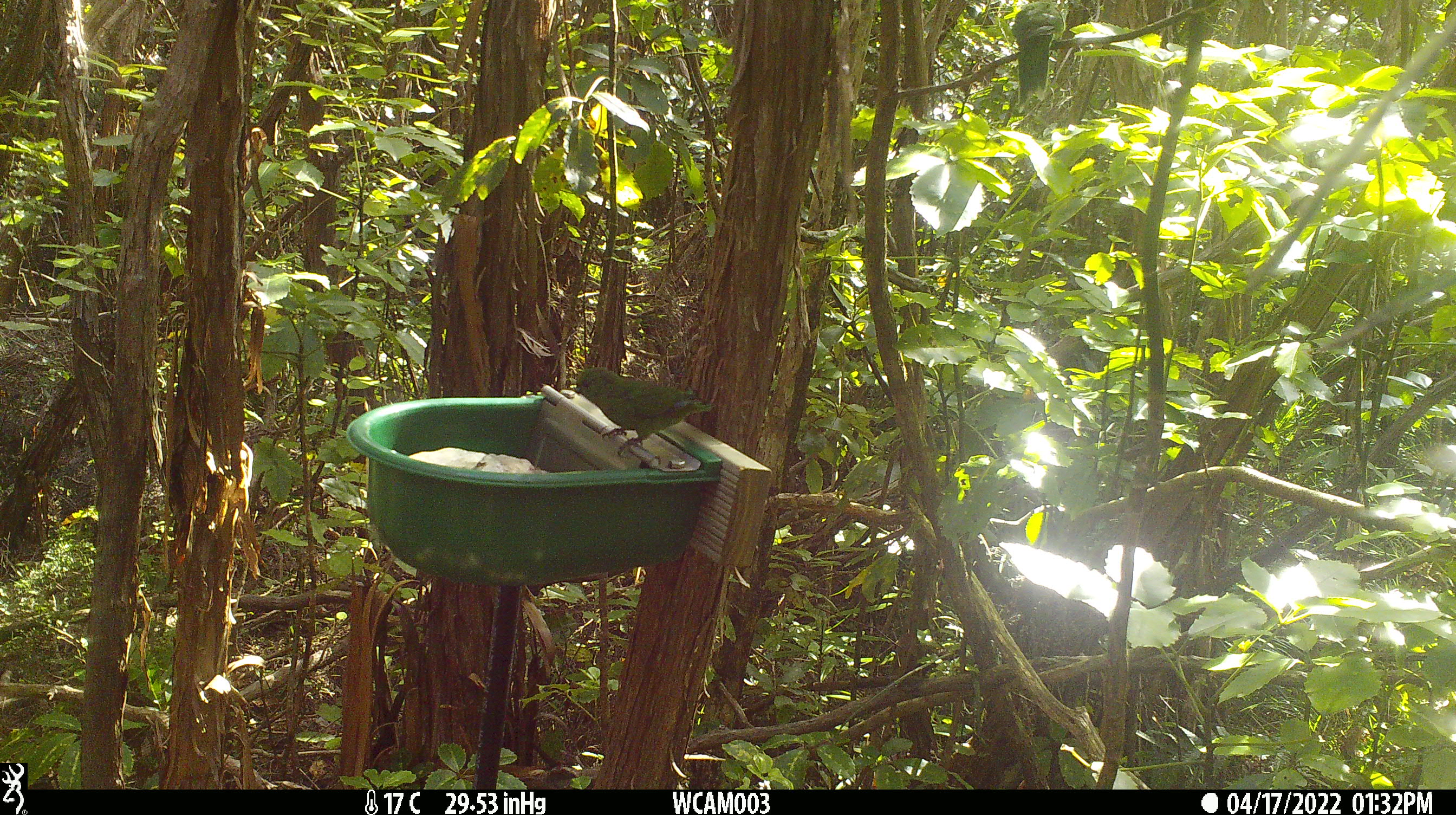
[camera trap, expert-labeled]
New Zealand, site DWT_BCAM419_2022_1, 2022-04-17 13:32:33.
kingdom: Animalia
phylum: Chordata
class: Aves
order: Psittaciformes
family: Psittaculidae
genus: Cyanoramphus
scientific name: Cyanoramphus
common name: parakeet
Parakeet (Cyanoramphus).